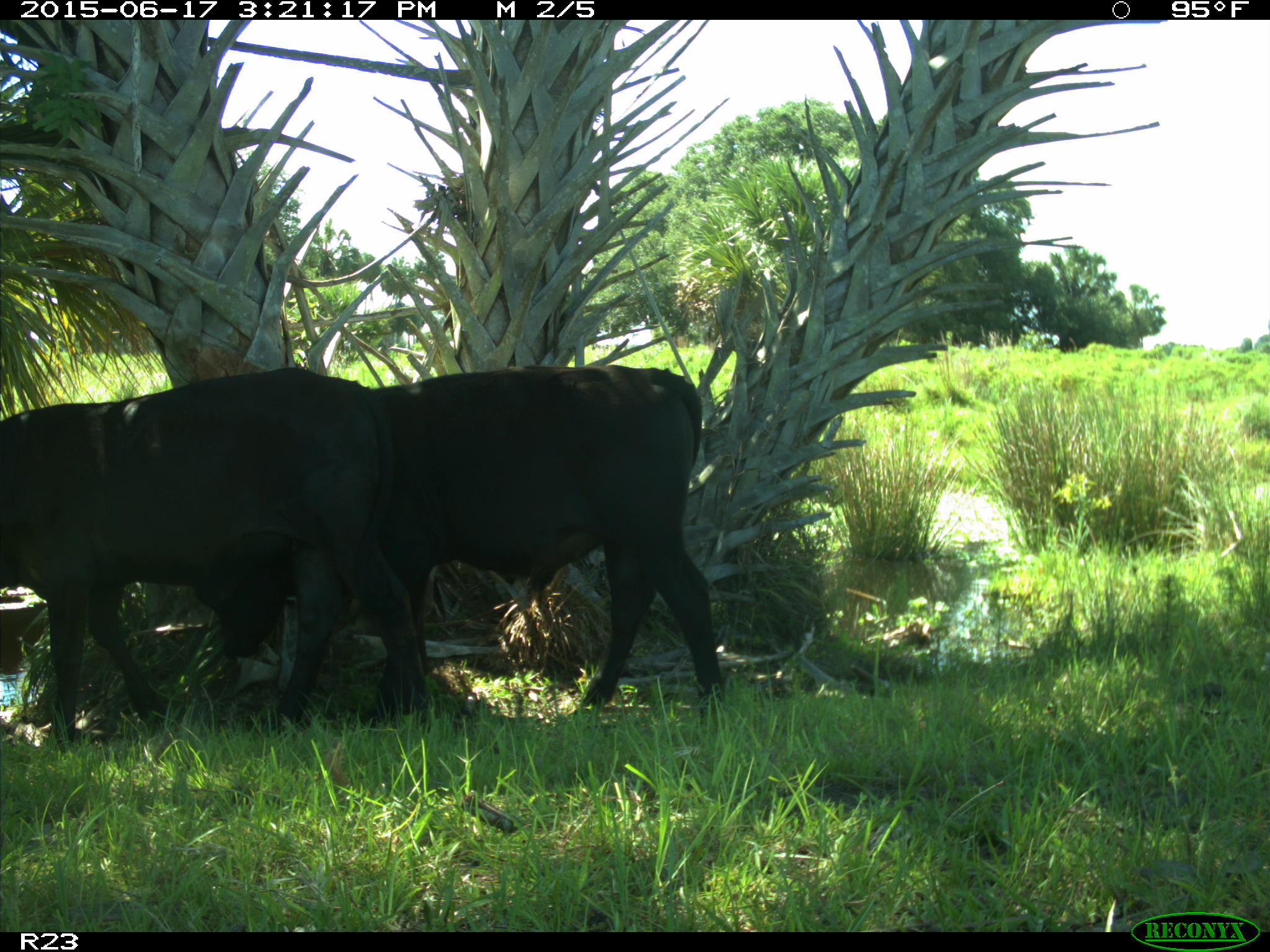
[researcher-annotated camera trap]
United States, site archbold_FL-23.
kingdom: Animalia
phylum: Chordata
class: Mammalia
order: Artiodactyla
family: Bovidae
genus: Bos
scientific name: Bos taurus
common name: domestic cow